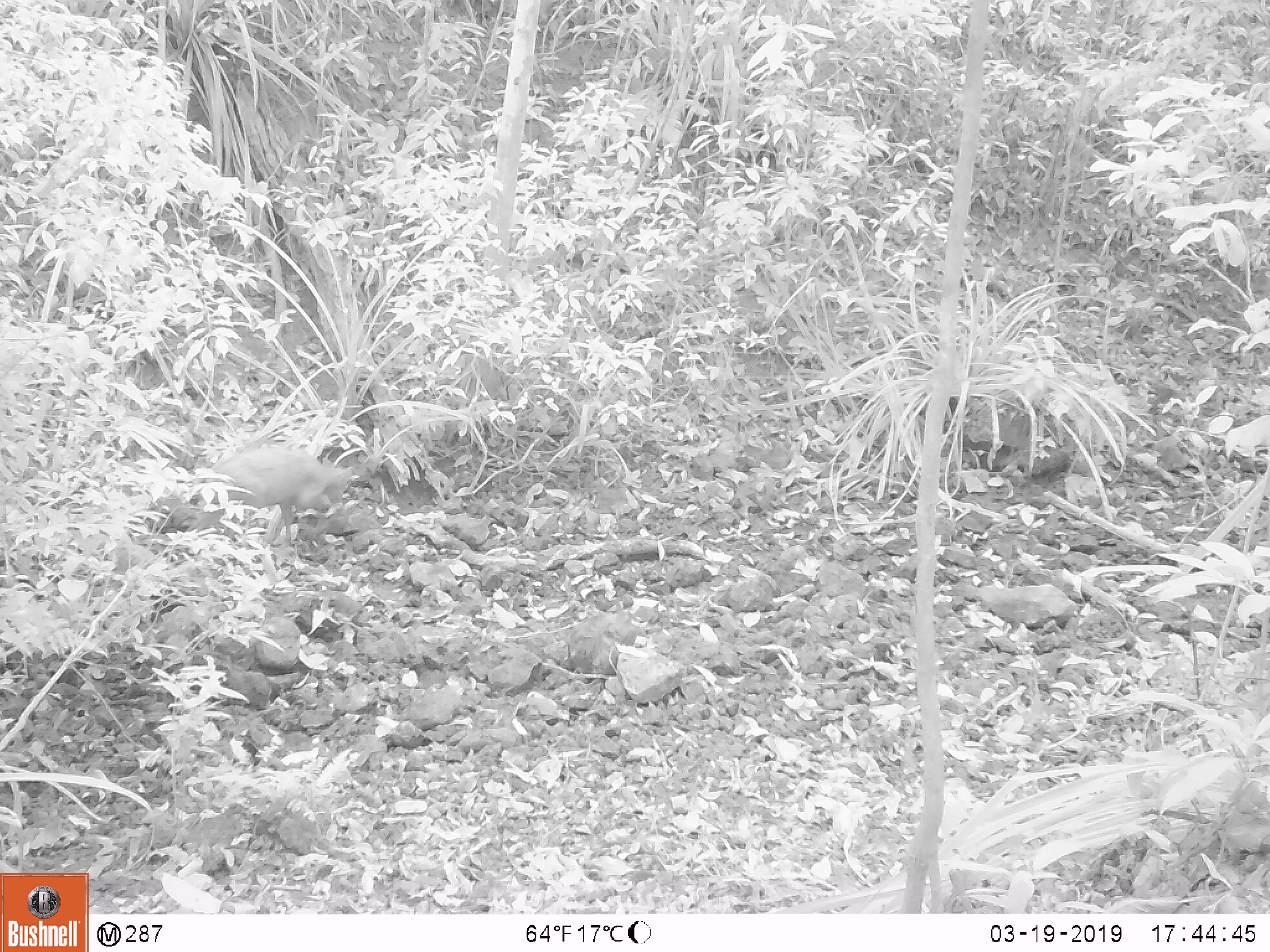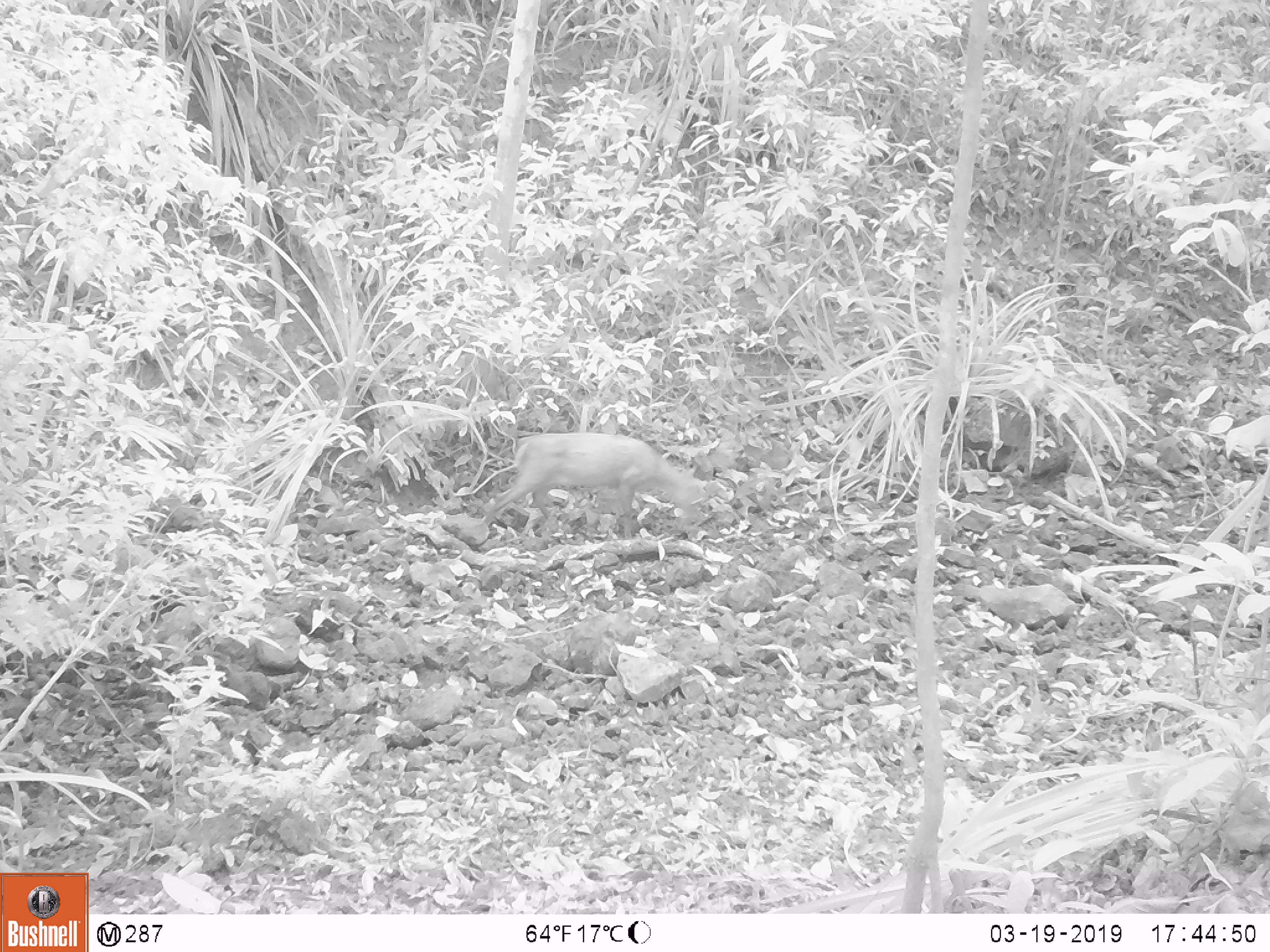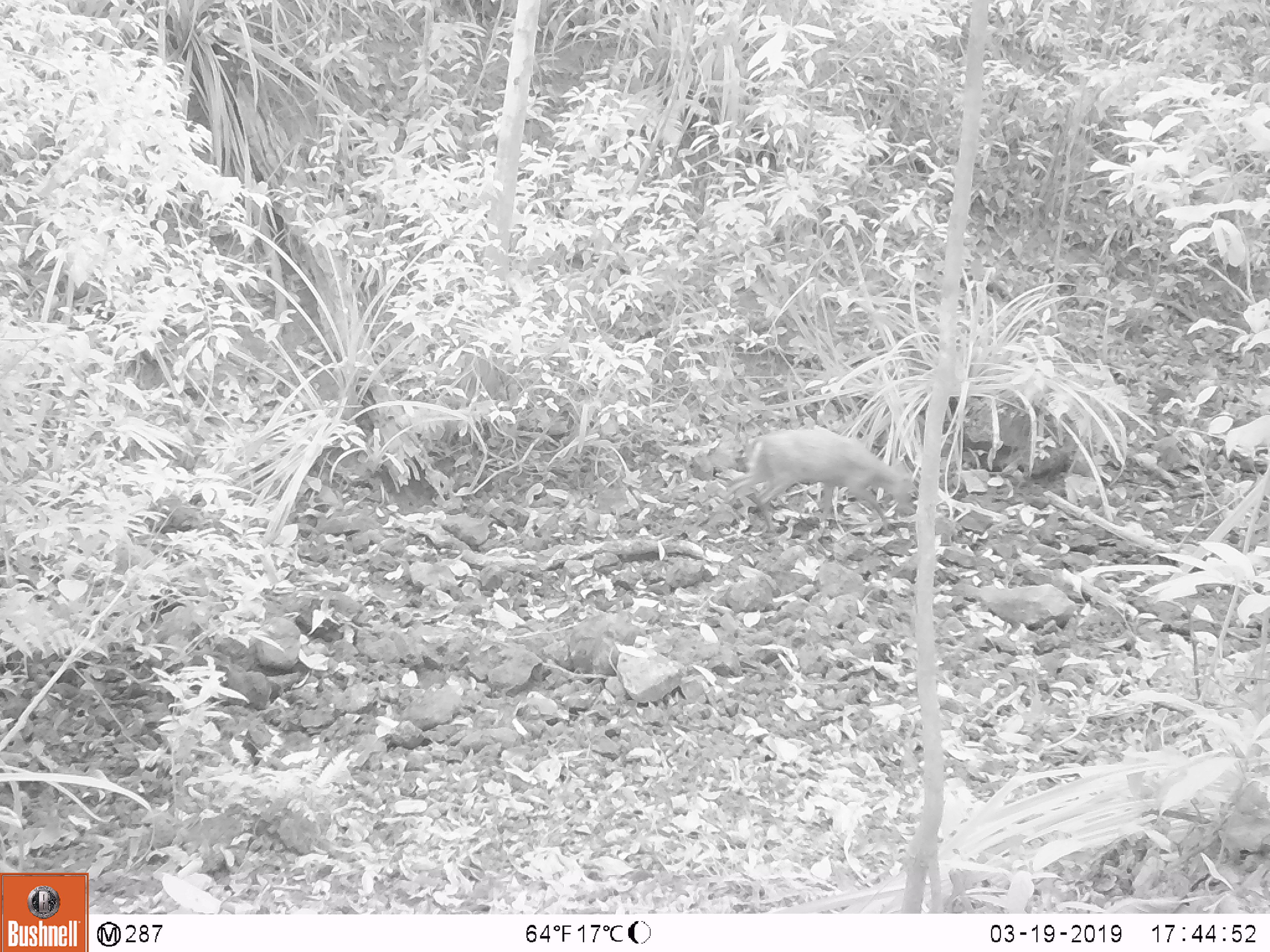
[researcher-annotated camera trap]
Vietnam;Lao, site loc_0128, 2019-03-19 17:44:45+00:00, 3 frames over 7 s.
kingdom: Animalia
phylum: Chordata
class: Mammalia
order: Artiodactyla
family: Cervidae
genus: Muntiacus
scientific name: Muntiacus rooseveltorum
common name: roosevelt's muntjac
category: roosevelts muntjac group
Roosevelts muntjac group (roosevelt's muntjac) (Muntiacus rooseveltorum). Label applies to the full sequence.